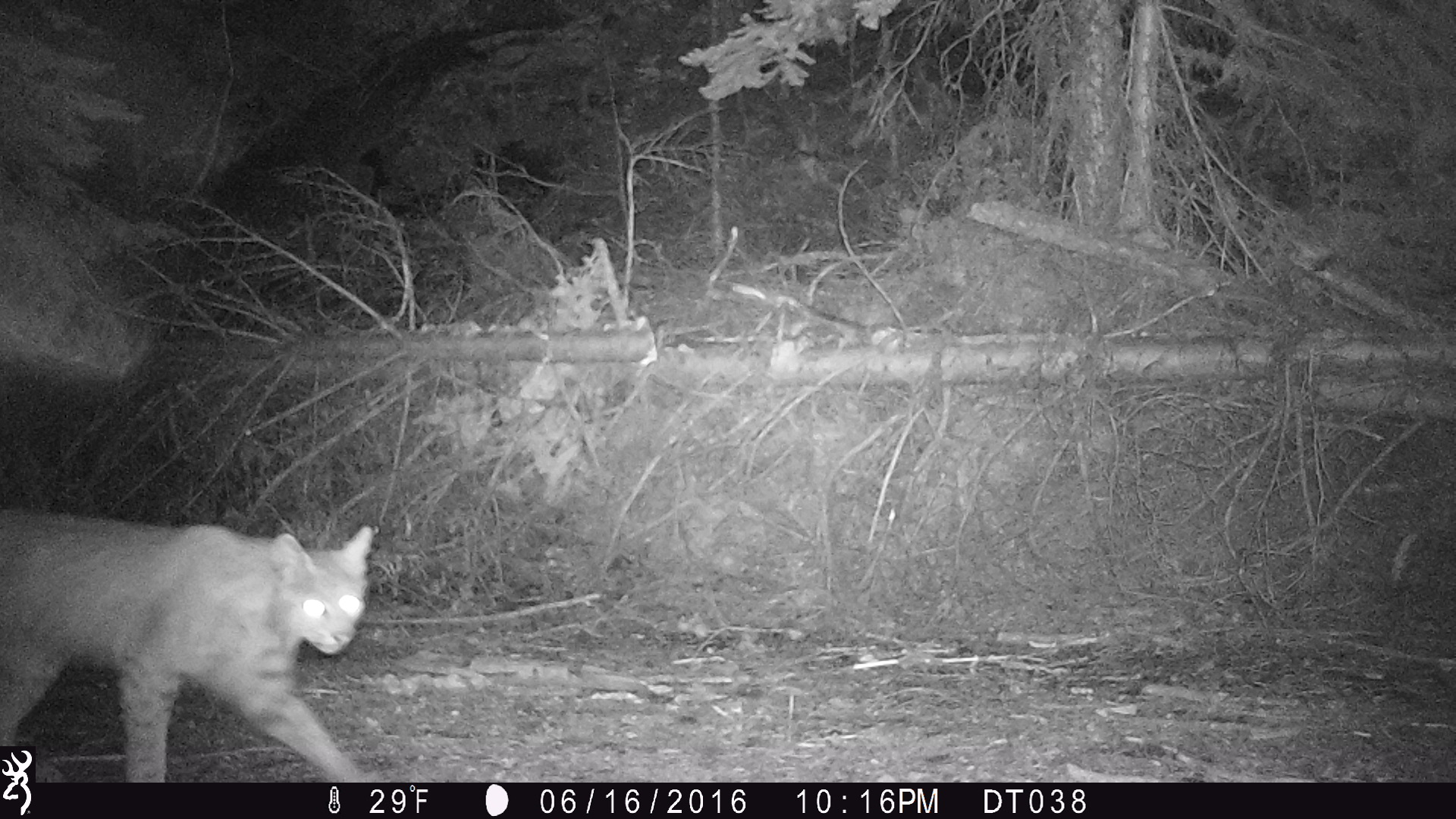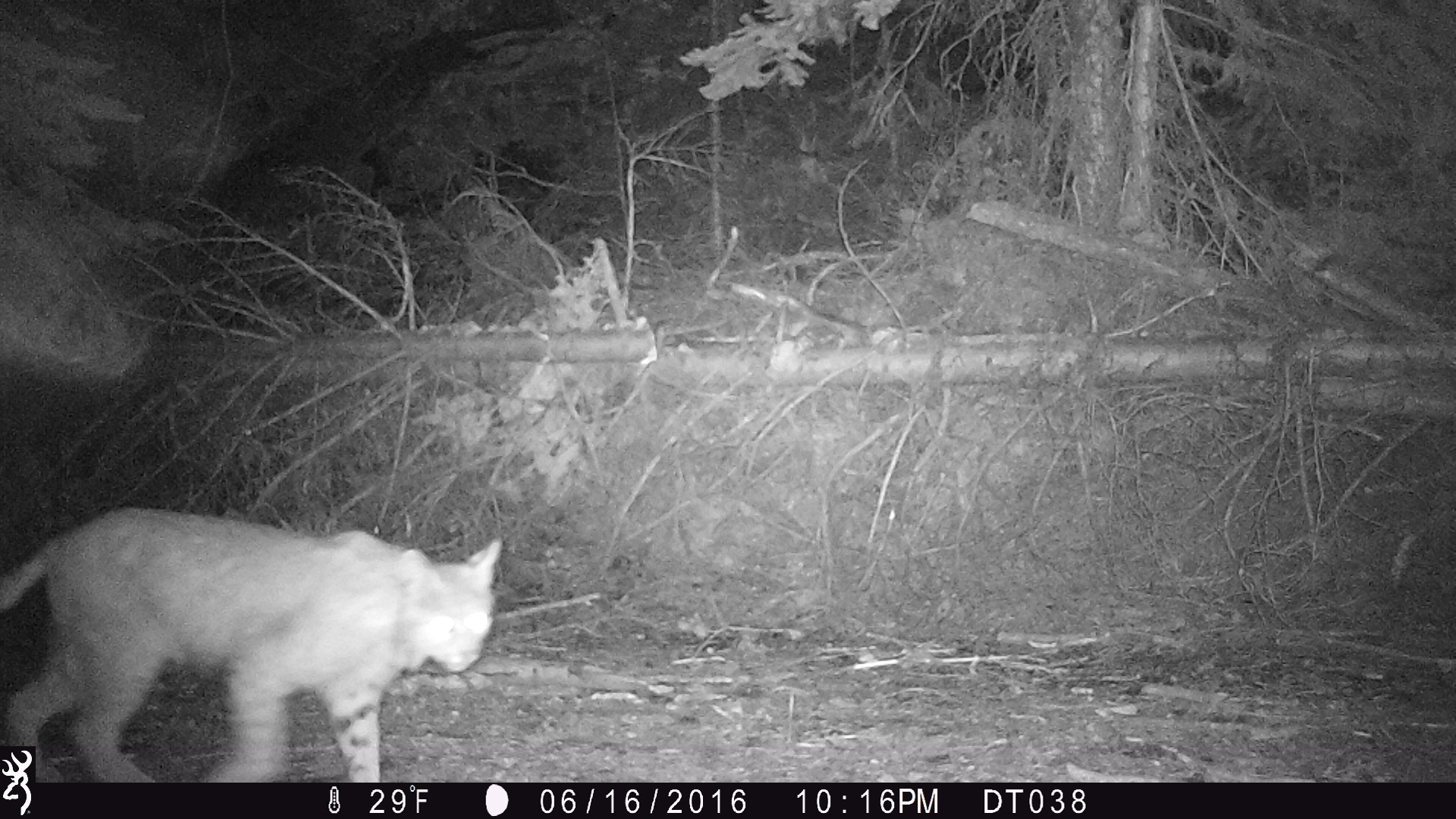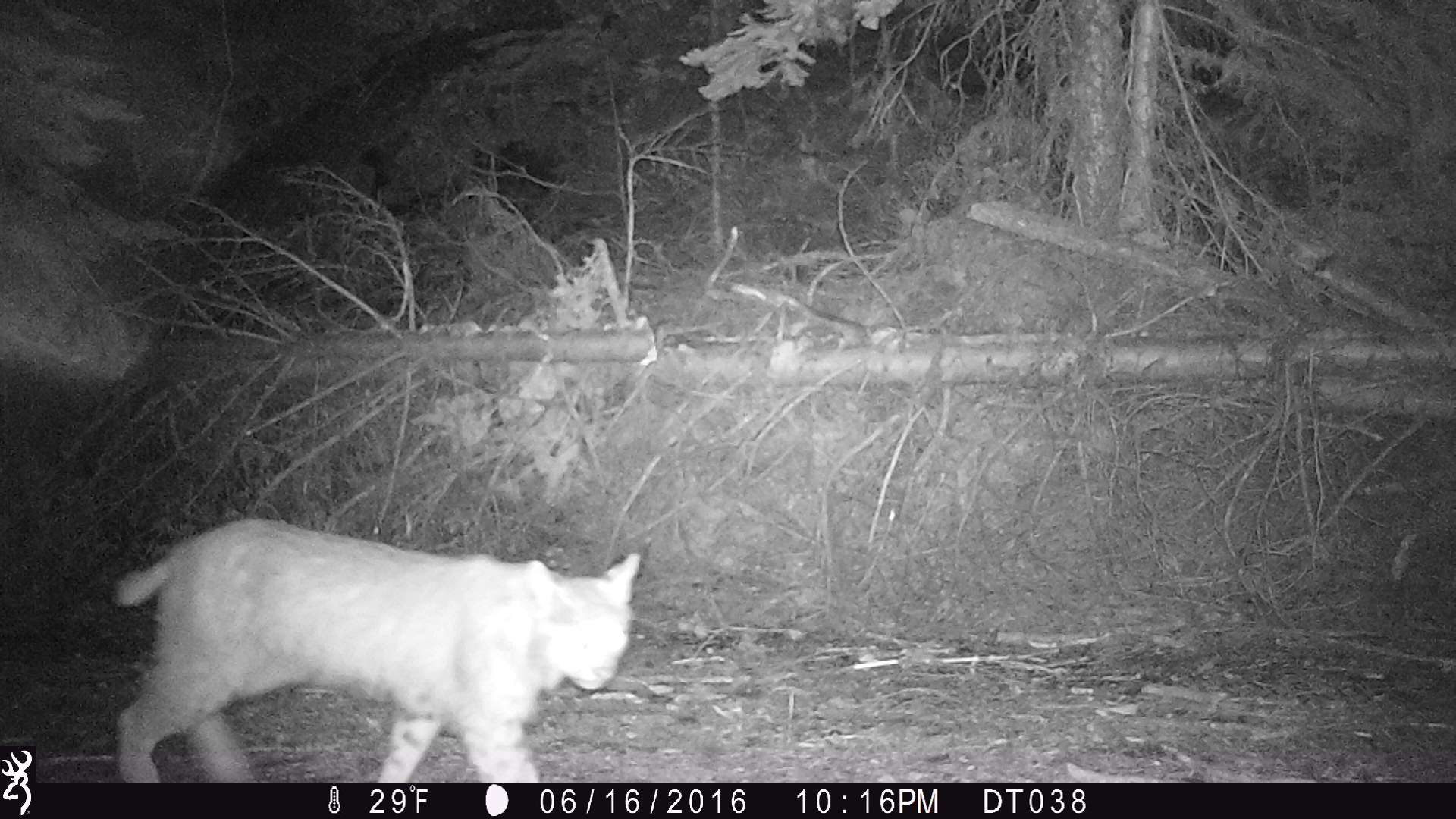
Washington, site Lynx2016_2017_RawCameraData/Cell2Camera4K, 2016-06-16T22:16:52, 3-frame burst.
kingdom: Animalia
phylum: Chordata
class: Mammalia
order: Carnivora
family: Felidae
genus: Lynx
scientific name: Lynx rufus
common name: bobcat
Lynx rufus (bobcat). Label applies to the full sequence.